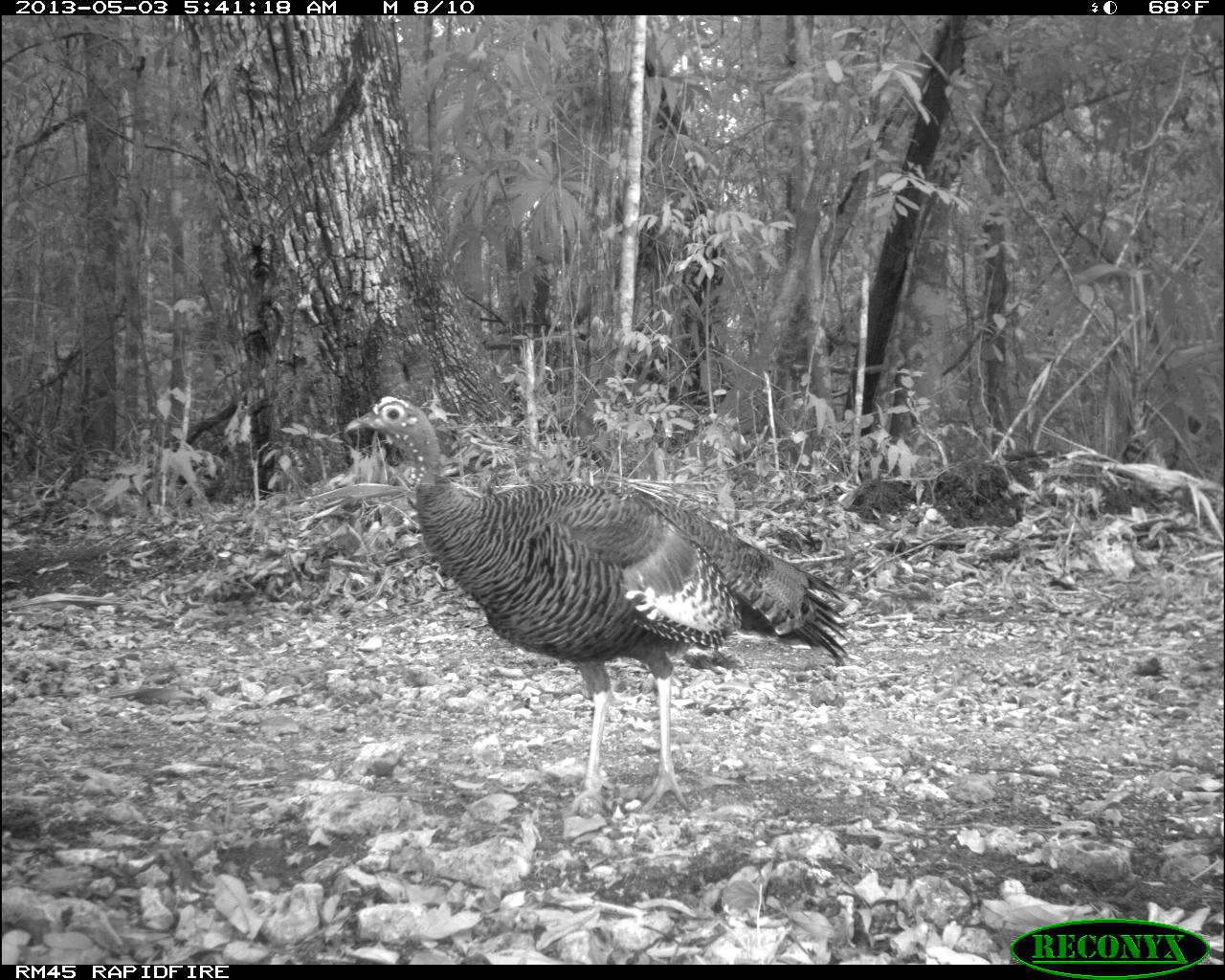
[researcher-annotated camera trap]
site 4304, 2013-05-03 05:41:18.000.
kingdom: Animalia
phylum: Chordata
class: Aves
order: Galliformes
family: Phasianidae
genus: Meleagris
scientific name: Meleagris ocellata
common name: ocellated turkey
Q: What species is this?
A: Meleagris ocellata (ocellated turkey).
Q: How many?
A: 1.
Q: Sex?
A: Female.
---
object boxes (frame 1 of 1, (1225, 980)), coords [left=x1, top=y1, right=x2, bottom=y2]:
meleagris ocellata: [left=343, top=395, right=854, bottom=820]